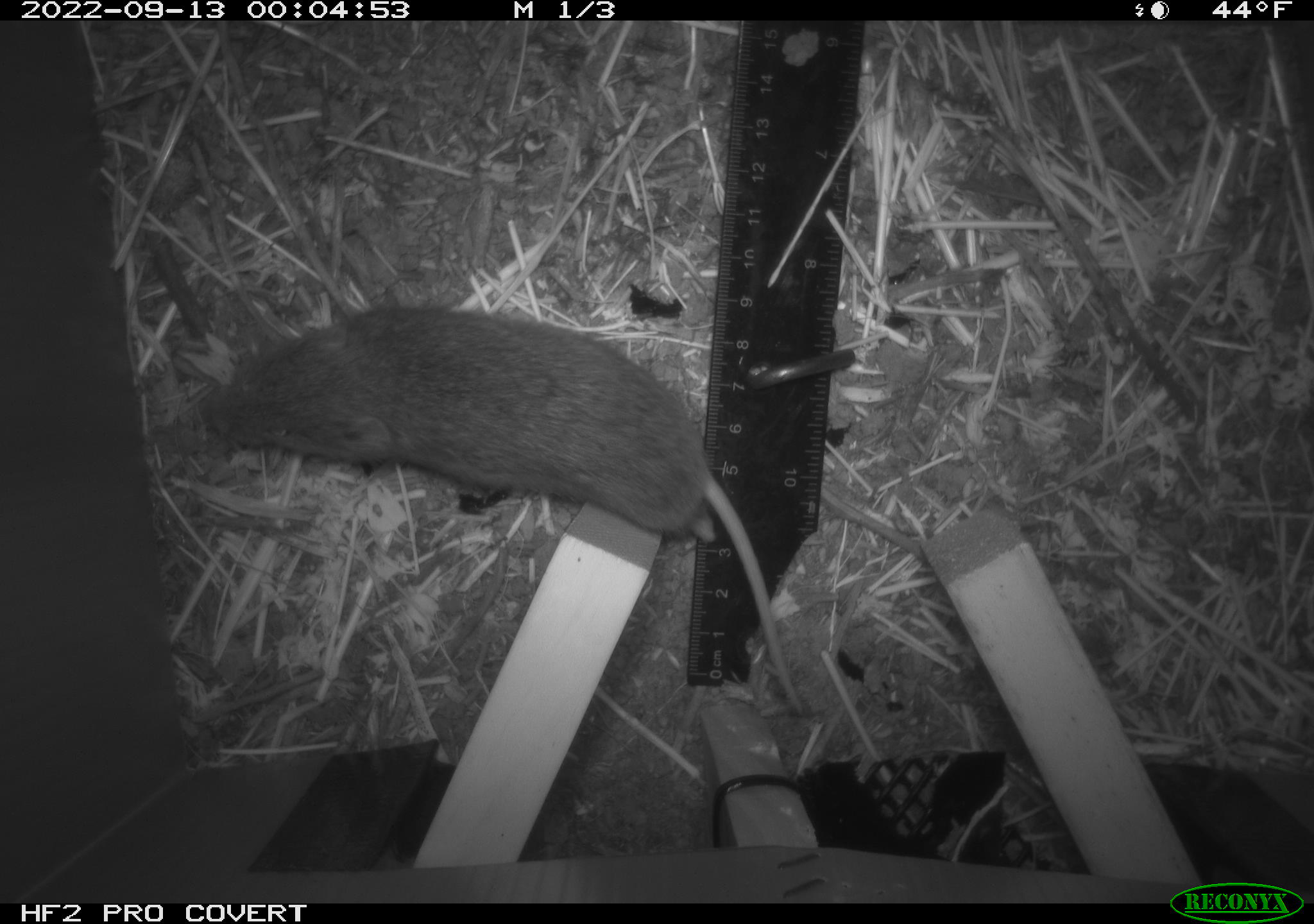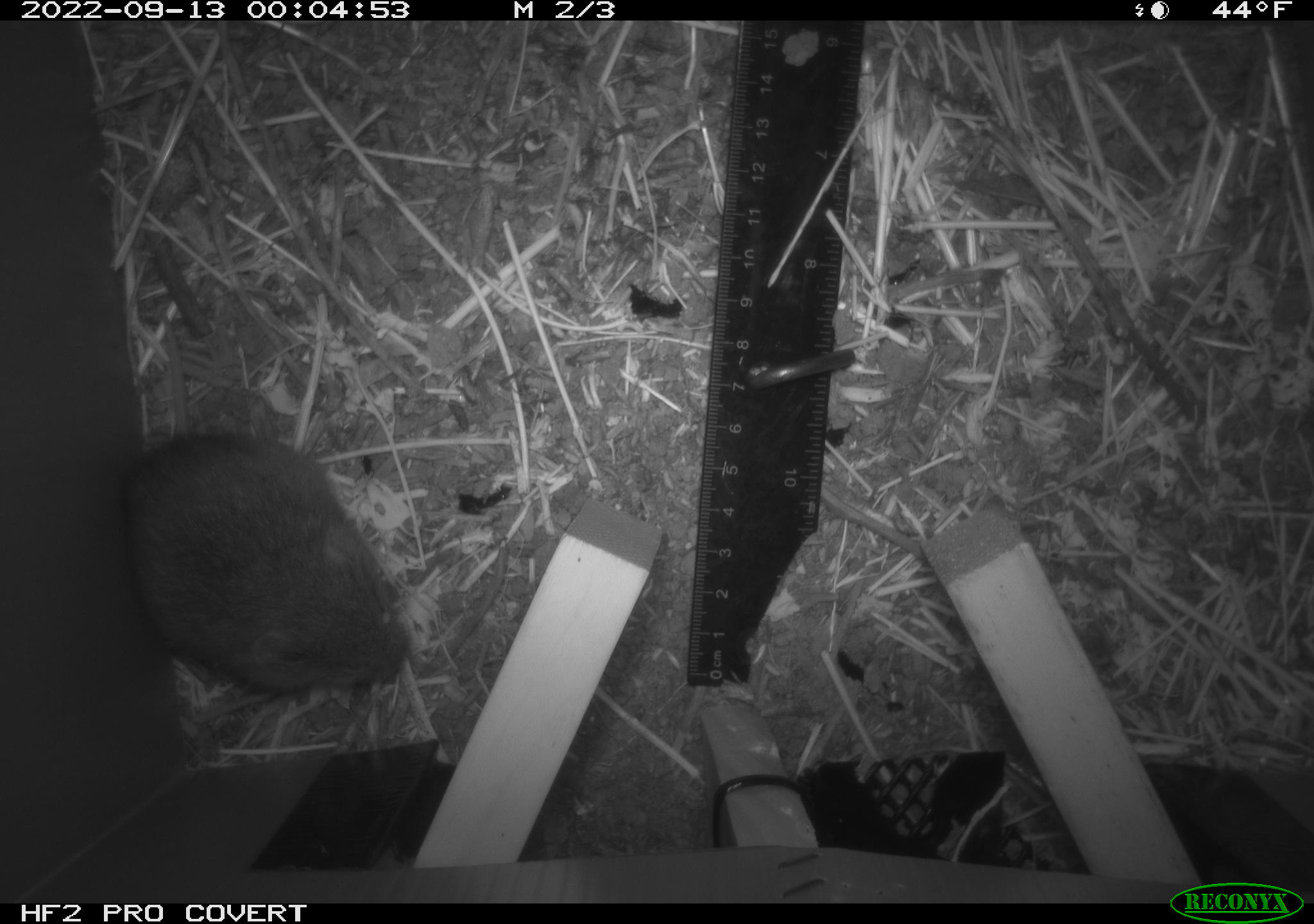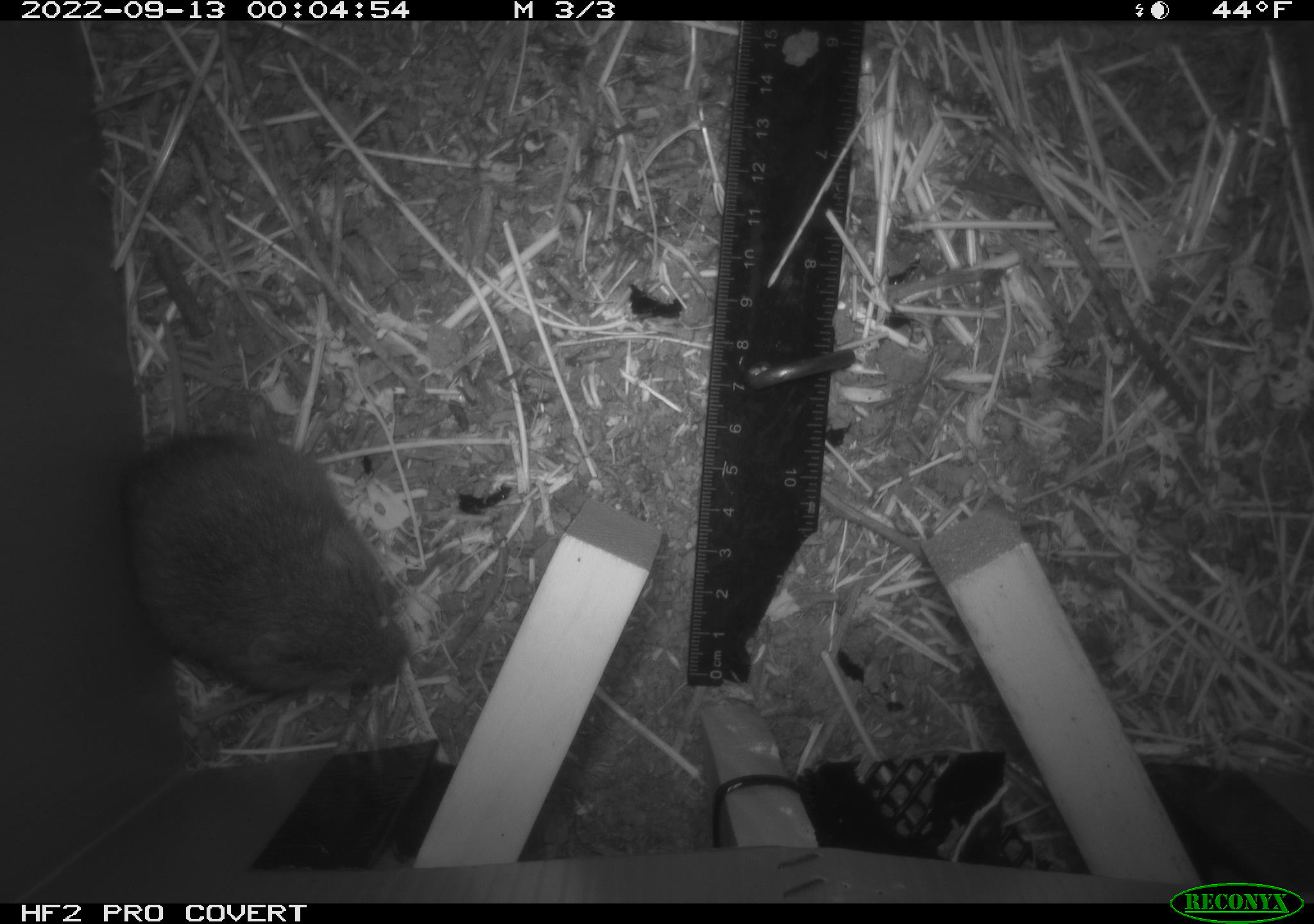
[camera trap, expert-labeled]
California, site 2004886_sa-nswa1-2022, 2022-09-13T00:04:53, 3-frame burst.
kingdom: Animalia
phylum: Chordata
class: Mammalia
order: Rodentia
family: Cricetidae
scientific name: Cricetidae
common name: hamsters, voles, lemmings, and allies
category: cricetidae family